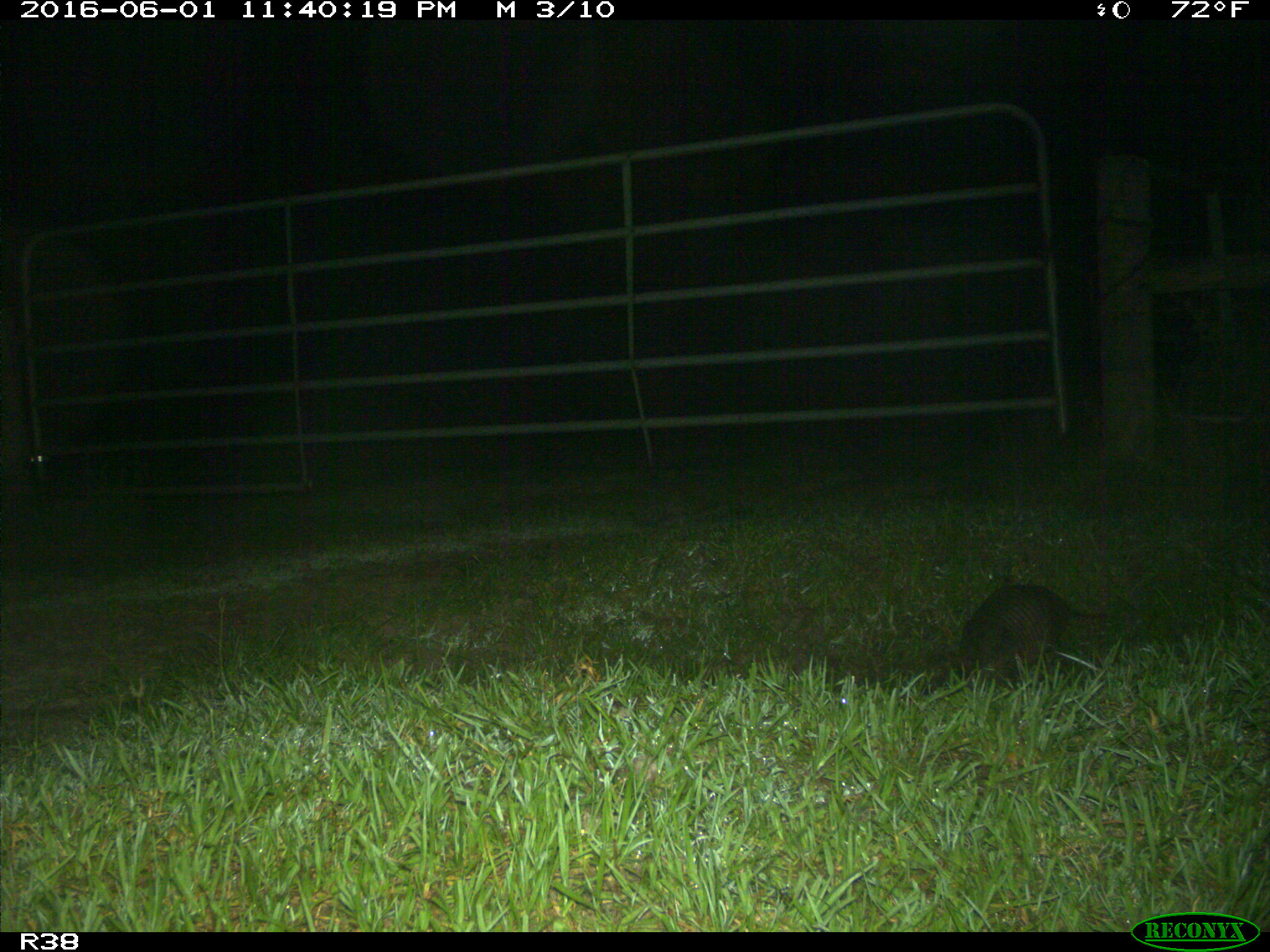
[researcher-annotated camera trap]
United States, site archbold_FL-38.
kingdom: Animalia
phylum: Chordata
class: Mammalia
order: Cingulata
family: Dasypodidae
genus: Dasypus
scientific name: Dasypus novemcinctus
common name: nine-banded armadillo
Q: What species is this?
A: Dasypus novemcinctus (nine-banded armadillo).